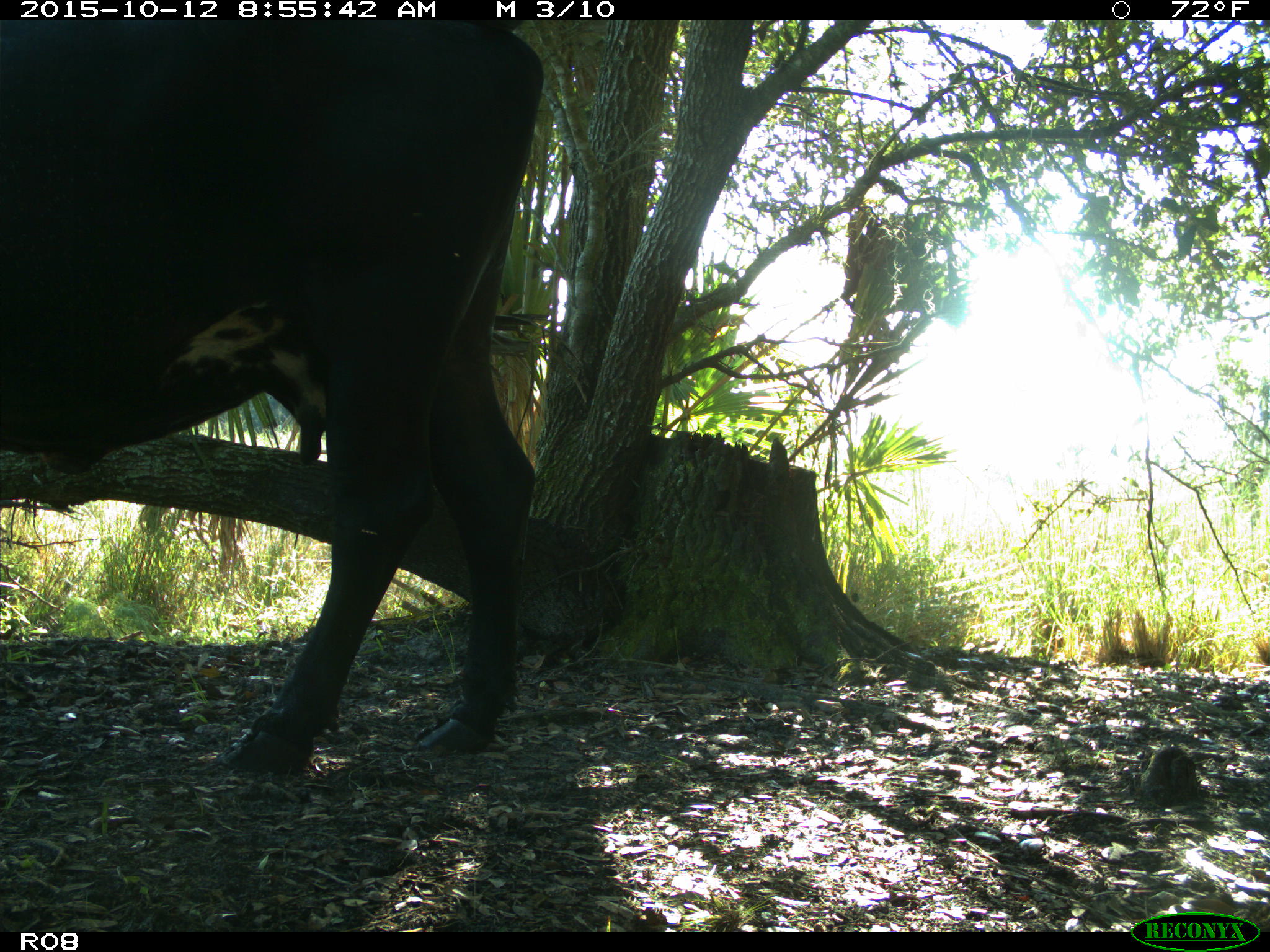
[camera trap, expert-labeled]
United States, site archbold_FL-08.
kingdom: Animalia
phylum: Chordata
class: Mammalia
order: Artiodactyla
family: Bovidae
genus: Bos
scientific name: Bos taurus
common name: domestic cow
Bos taurus (domestic cow).